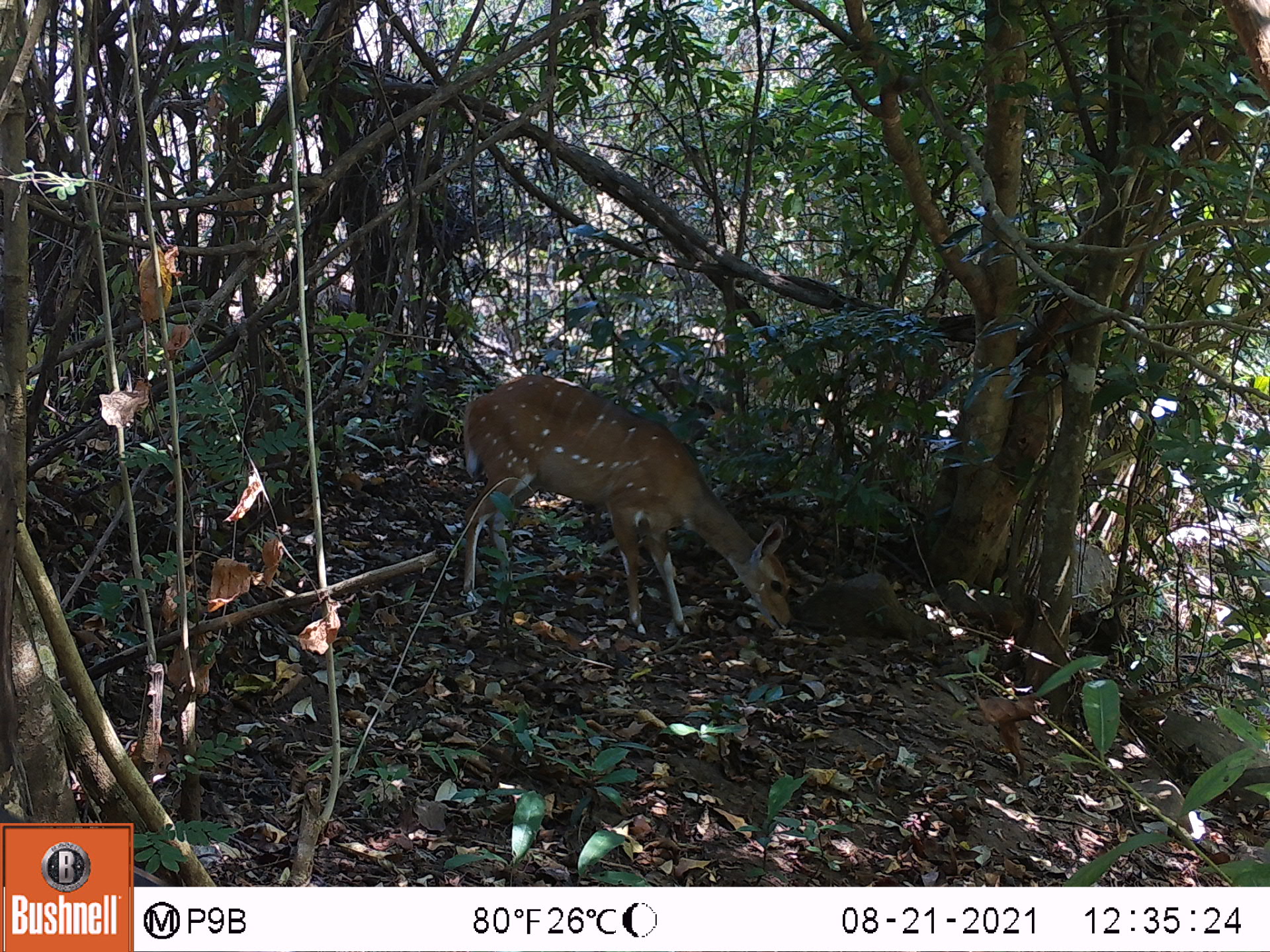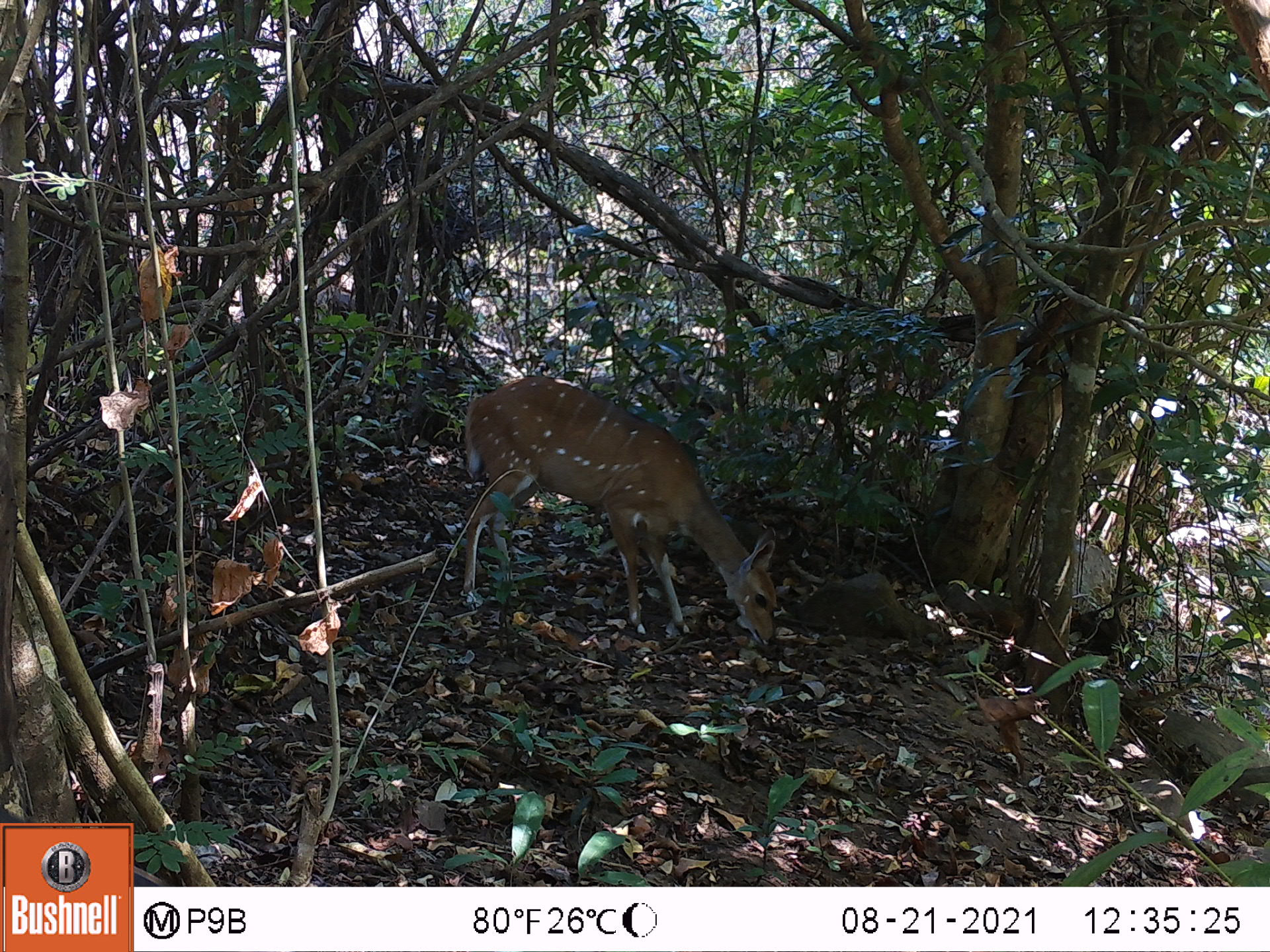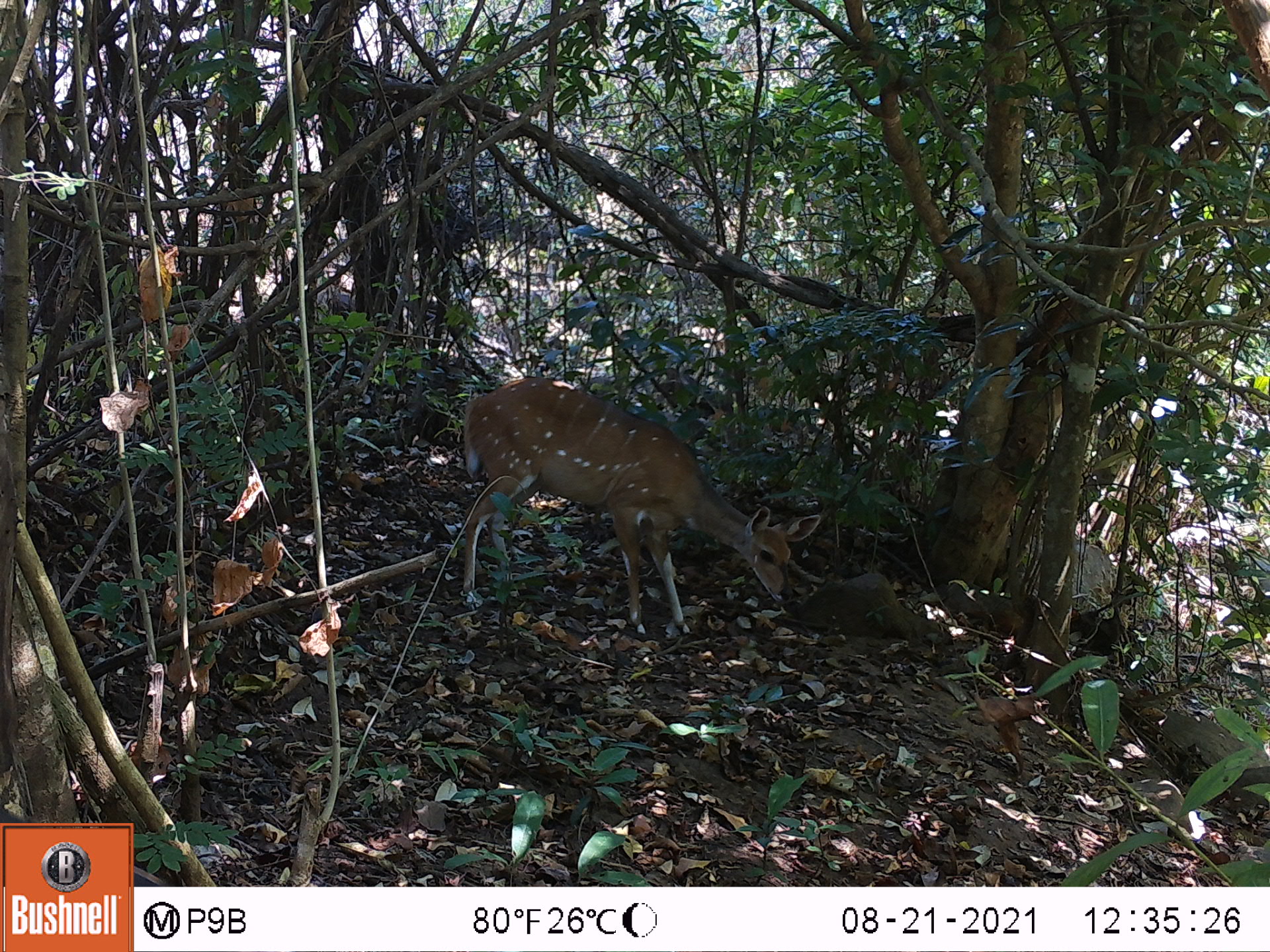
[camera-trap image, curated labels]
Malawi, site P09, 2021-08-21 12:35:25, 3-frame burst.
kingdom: Animalia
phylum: Chordata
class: Mammalia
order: Artiodactyla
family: Bovidae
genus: Tragelaphus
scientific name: Tragelaphus sylvaticus sylvaticus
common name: cape bushbuck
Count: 1.